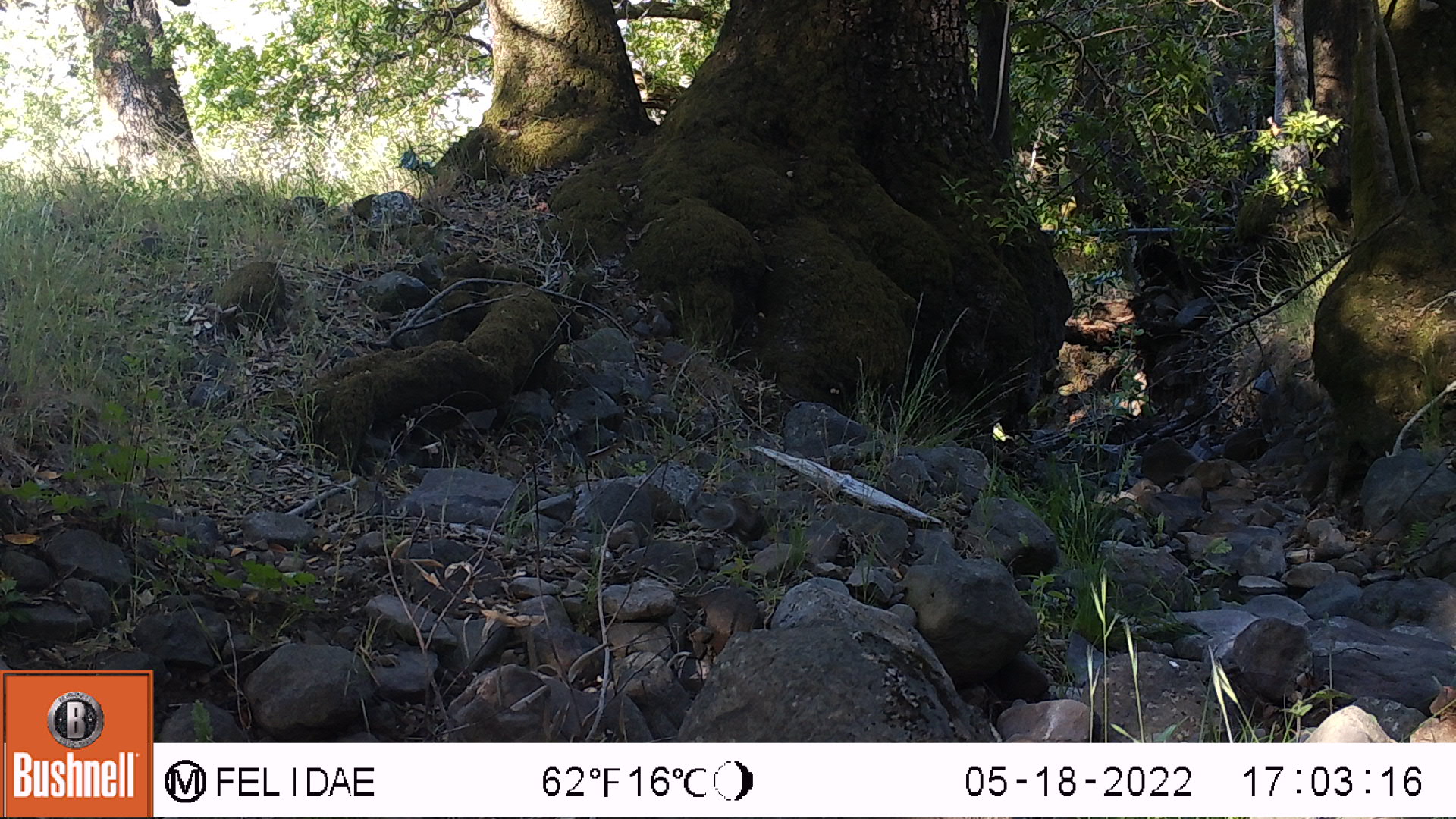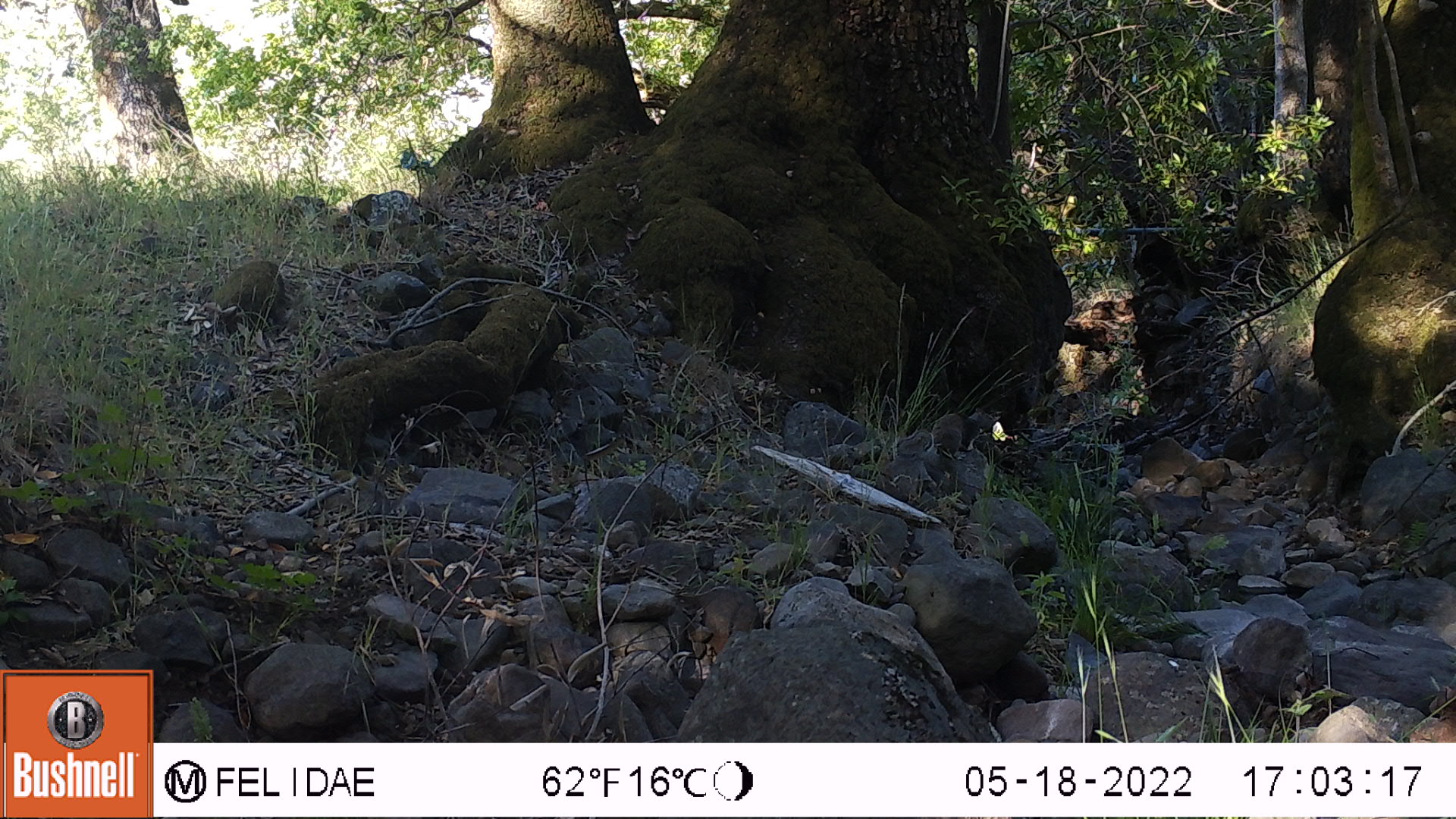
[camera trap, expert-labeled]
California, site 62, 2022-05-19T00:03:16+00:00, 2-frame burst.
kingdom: Animalia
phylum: Chordata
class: Aves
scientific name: Aves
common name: bird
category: unknown bird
Unknown bird (bird) (Aves).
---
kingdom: Animalia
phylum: Chordata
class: Mammalia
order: Rodentia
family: Sciuridae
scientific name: Sciuridae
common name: squirrel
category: unknown squirrel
Unknown squirrel (squirrel) (Sciuridae).